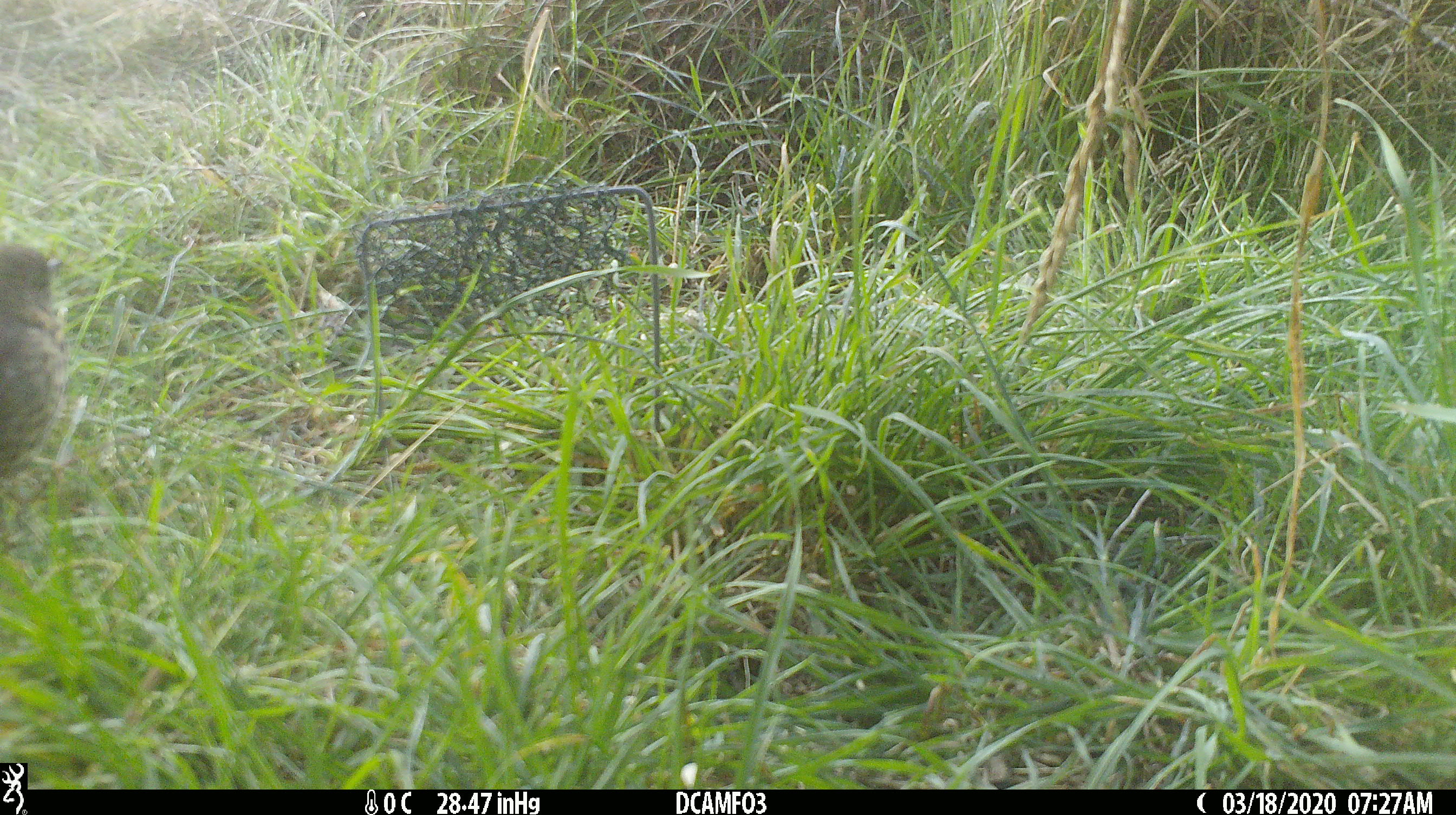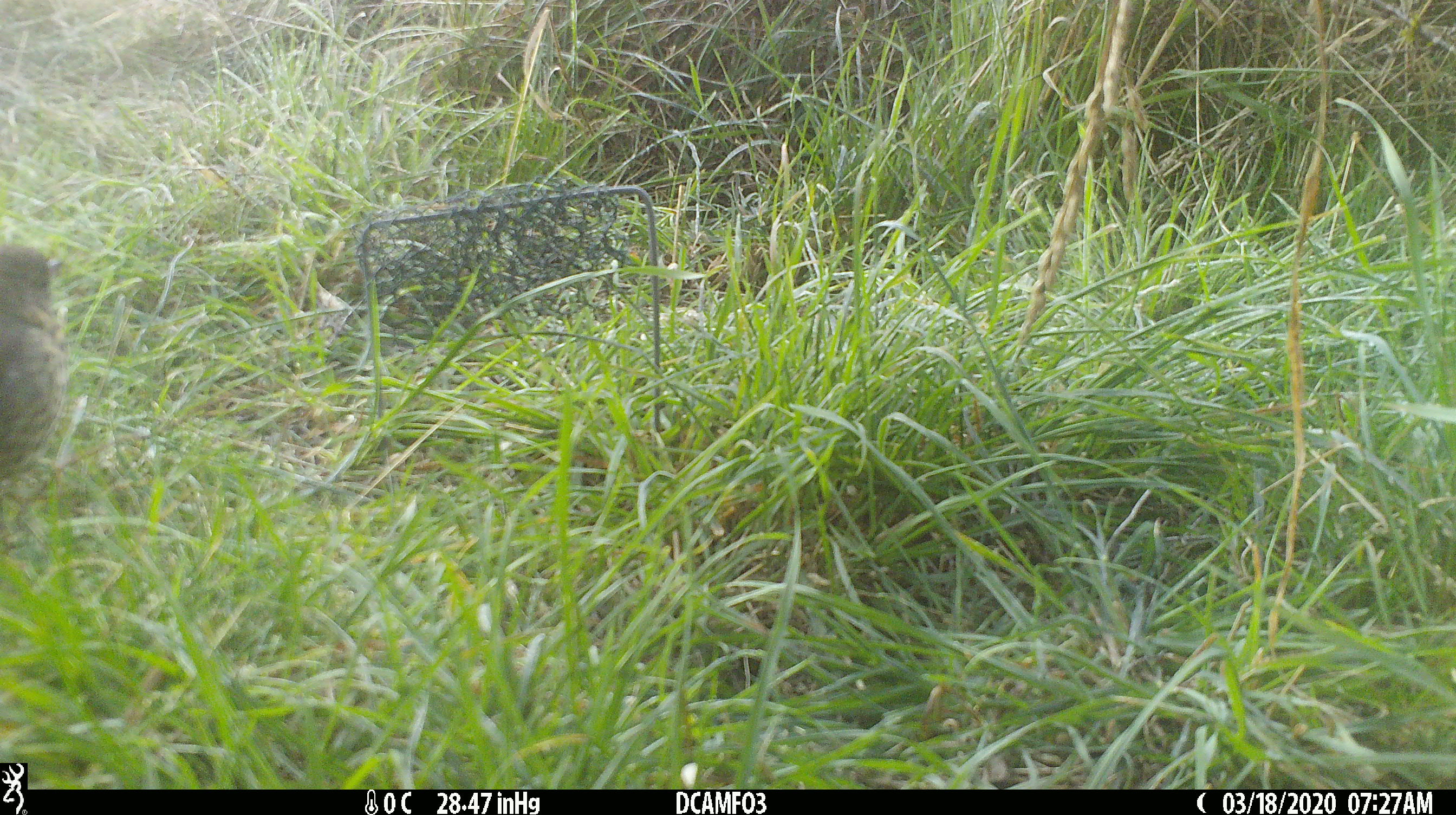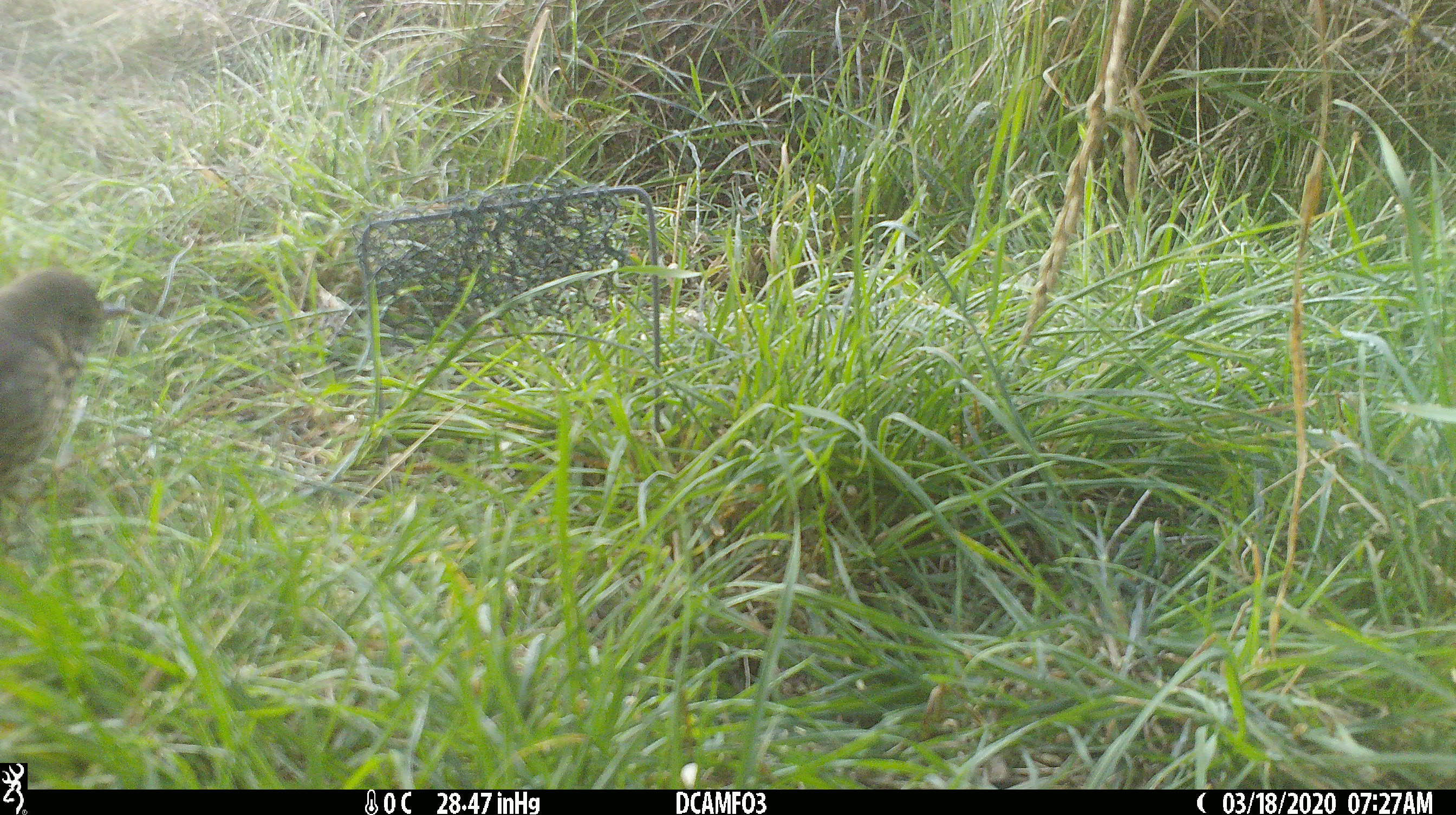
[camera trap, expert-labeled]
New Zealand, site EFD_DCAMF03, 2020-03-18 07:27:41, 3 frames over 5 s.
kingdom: Animalia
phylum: Chordata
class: Aves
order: Passeriformes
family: Turdidae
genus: Turdus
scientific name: Turdus philomelos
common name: song thrush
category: thrush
Thrush (song thrush) (Turdus philomelos).